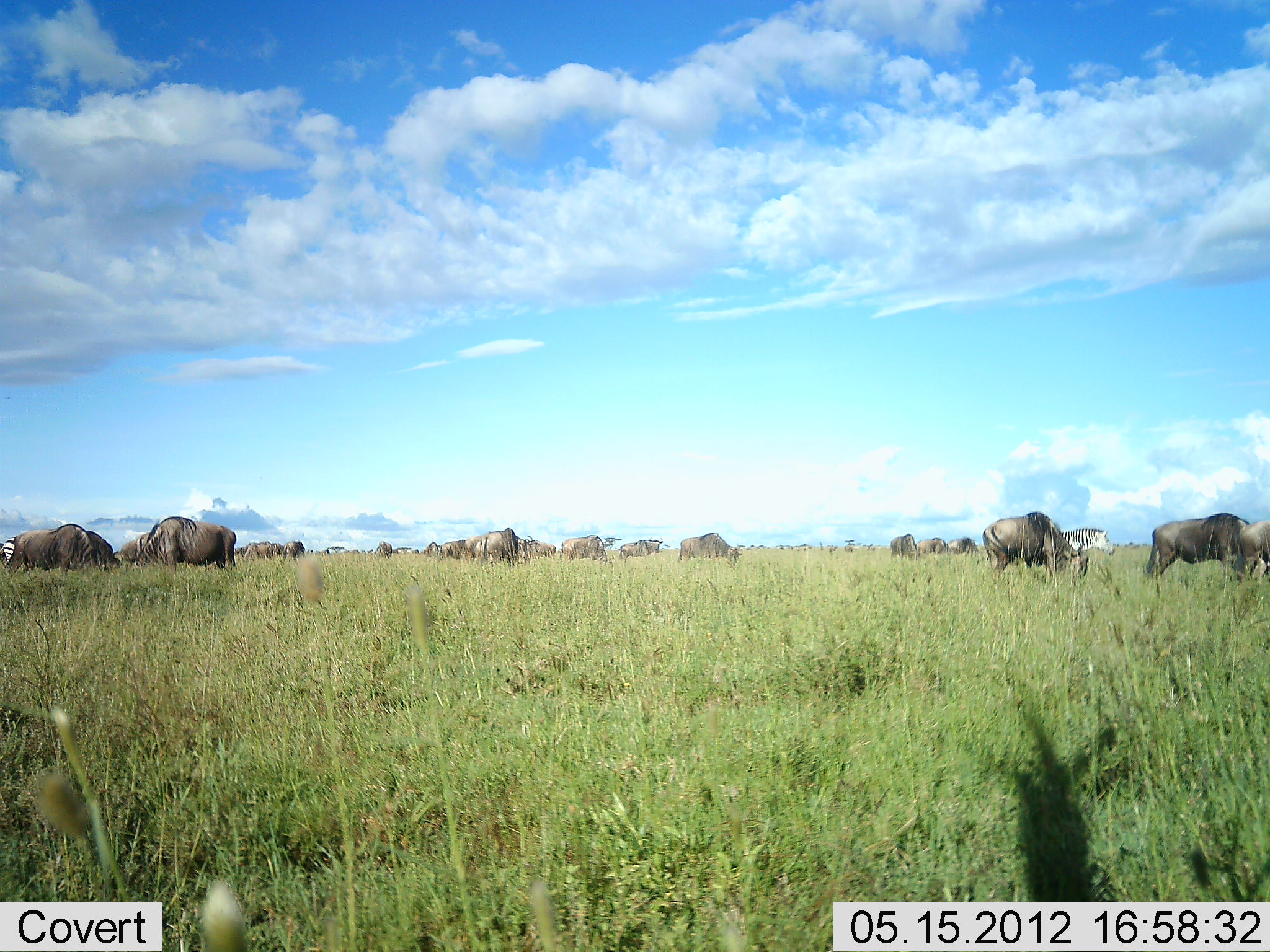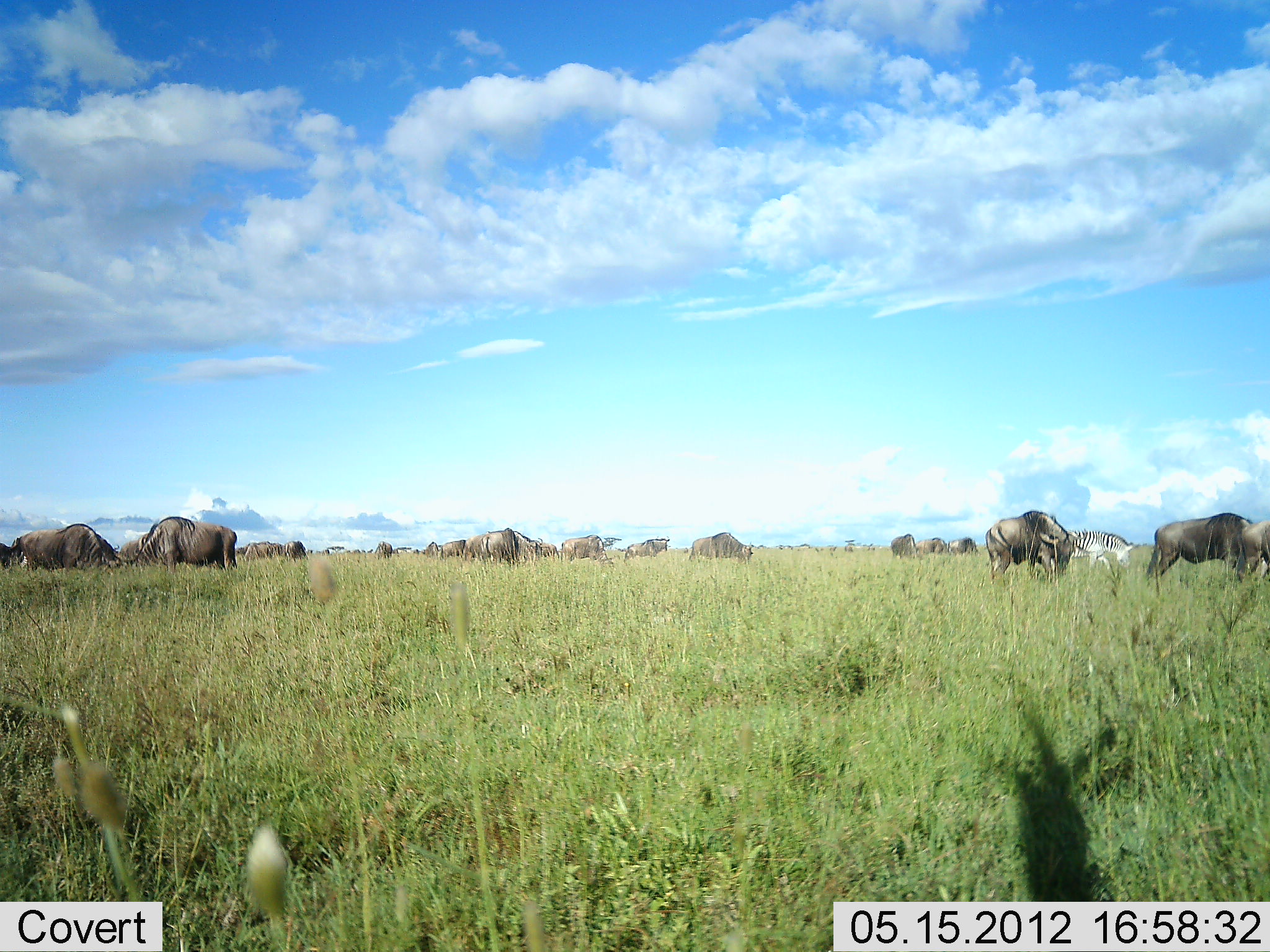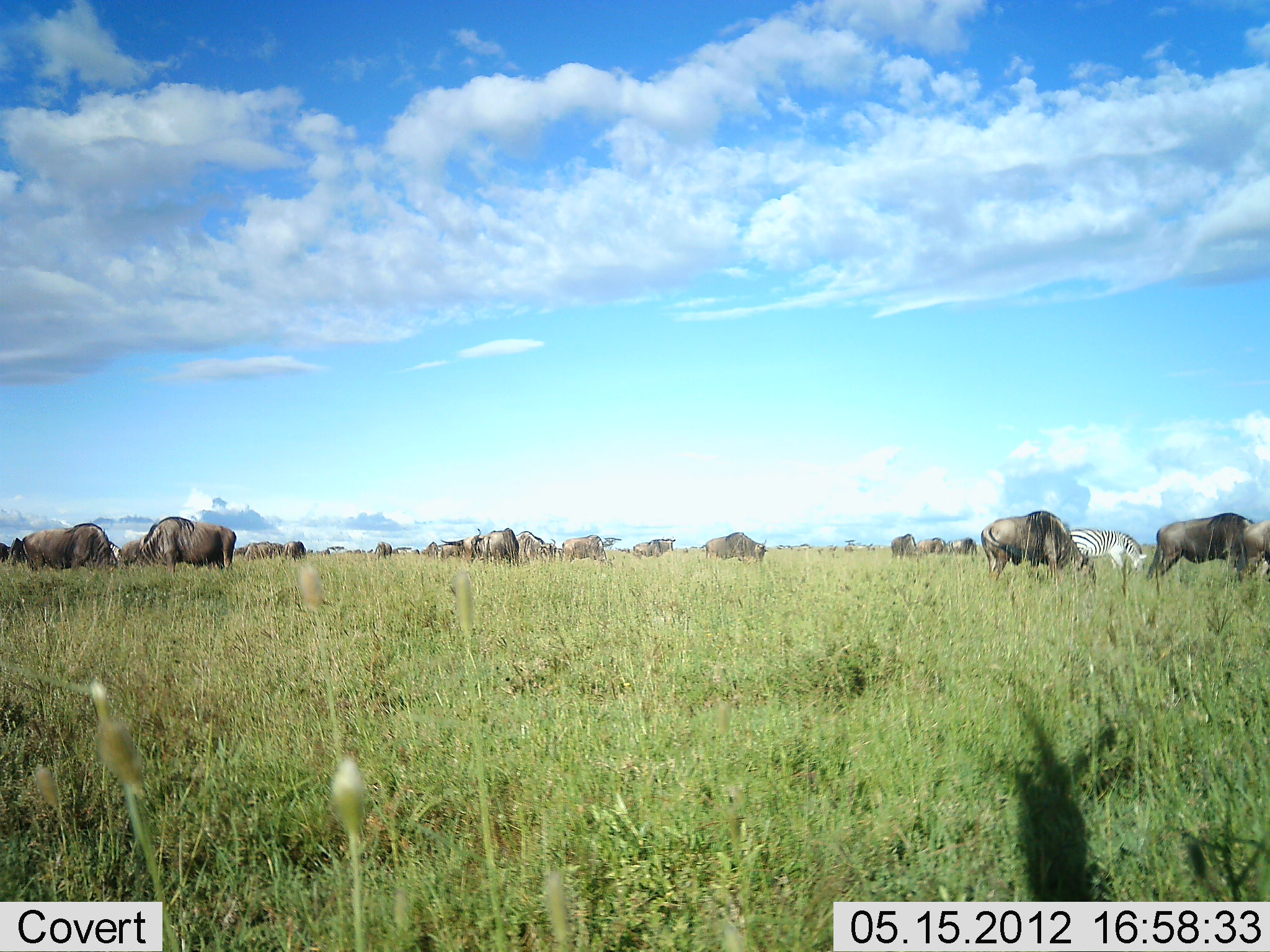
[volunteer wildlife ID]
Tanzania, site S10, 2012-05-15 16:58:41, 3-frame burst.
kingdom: Animalia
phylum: Chordata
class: Mammalia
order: Artiodactyla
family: Bovidae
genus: Connochaetes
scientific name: Connochaetes taurinus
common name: blue wildebeest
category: wildebeest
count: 11-50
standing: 23%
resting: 0%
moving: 31%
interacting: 0%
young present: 0%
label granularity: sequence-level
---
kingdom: Animalia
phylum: Chordata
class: Mammalia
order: Perissodactyla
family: Equidae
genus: Equus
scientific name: Equus quagga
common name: plains zebra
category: zebra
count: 1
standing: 7%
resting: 0%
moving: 36%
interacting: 0%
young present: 0%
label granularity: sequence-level